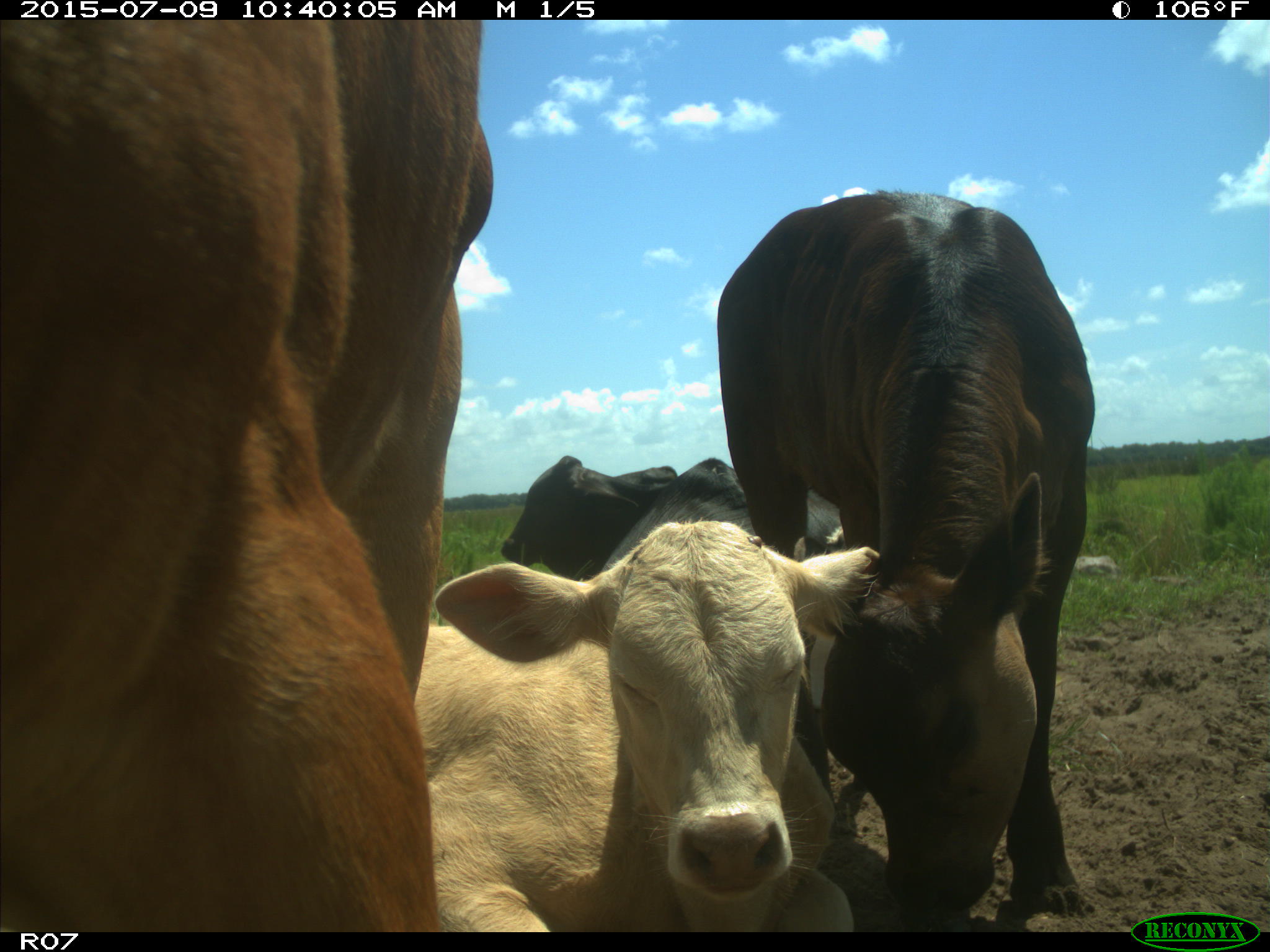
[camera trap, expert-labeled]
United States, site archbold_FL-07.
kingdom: Animalia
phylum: Chordata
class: Mammalia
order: Artiodactyla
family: Bovidae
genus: Bos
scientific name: Bos taurus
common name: domestic cow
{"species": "Bos taurus (domestic cow)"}